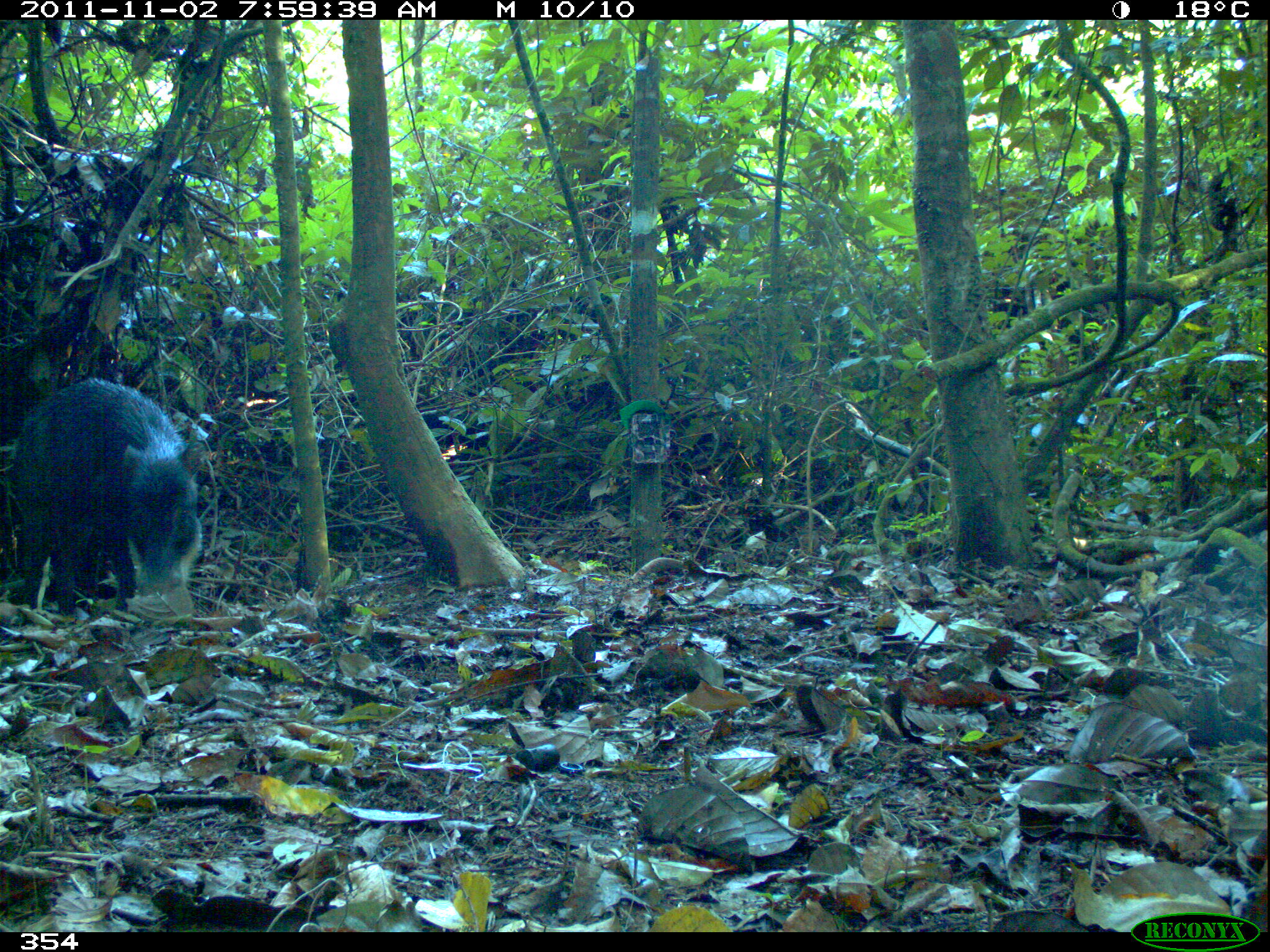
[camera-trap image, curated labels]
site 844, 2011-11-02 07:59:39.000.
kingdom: Animalia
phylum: Chordata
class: Mammalia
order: Artiodactyla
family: Tayassuidae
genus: Tayassu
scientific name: Tayassu pecari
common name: white-lipped peccary